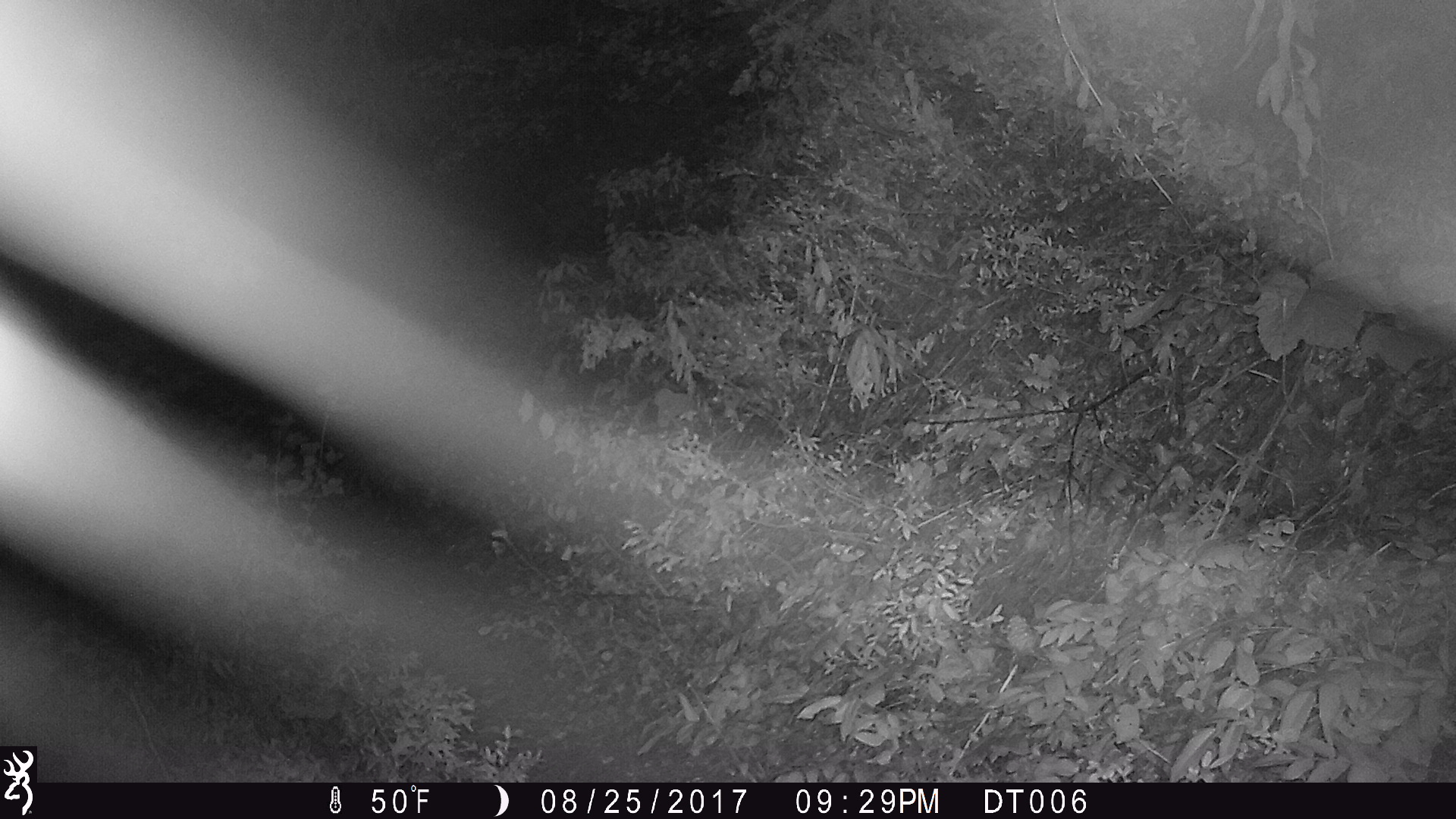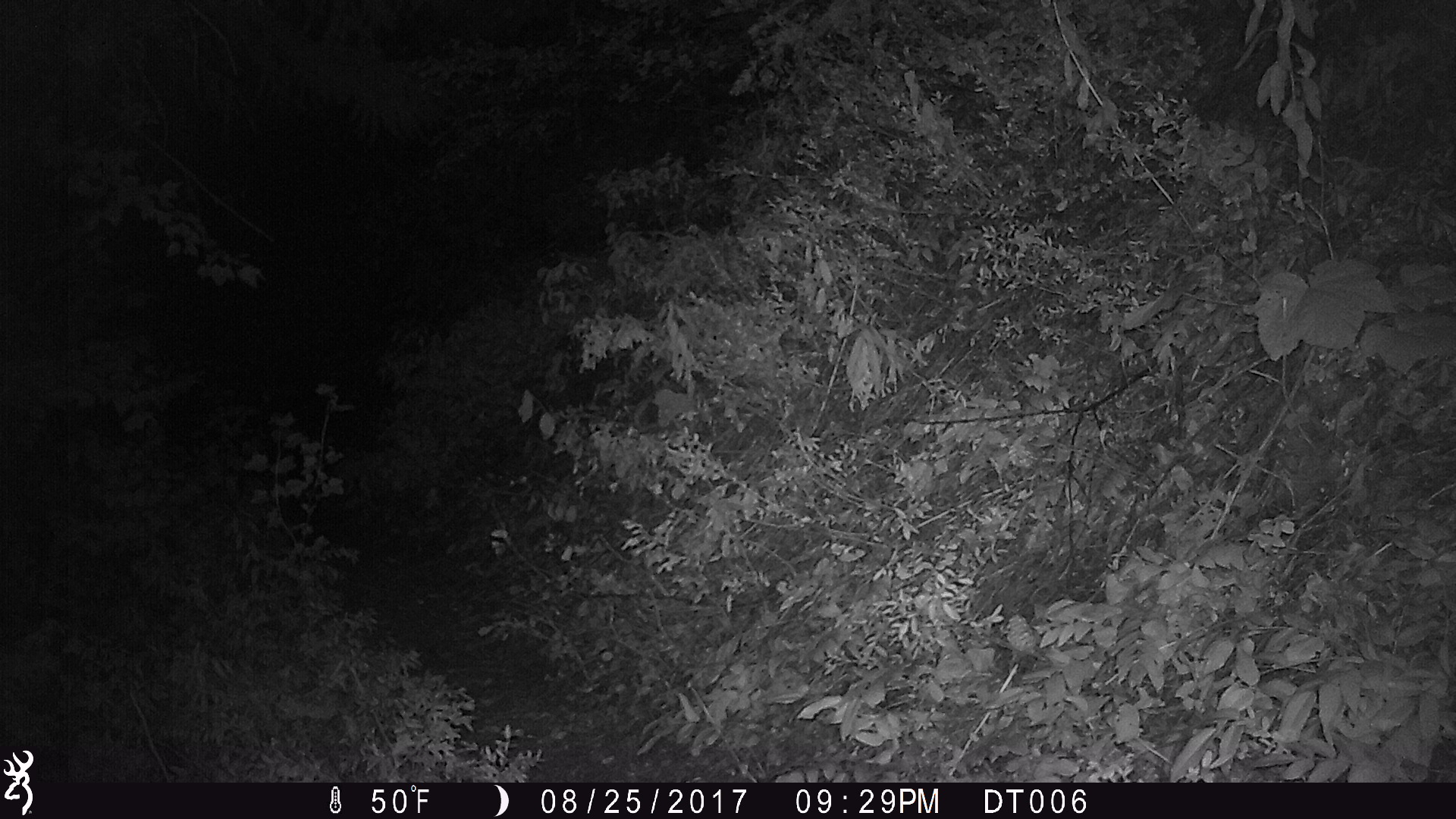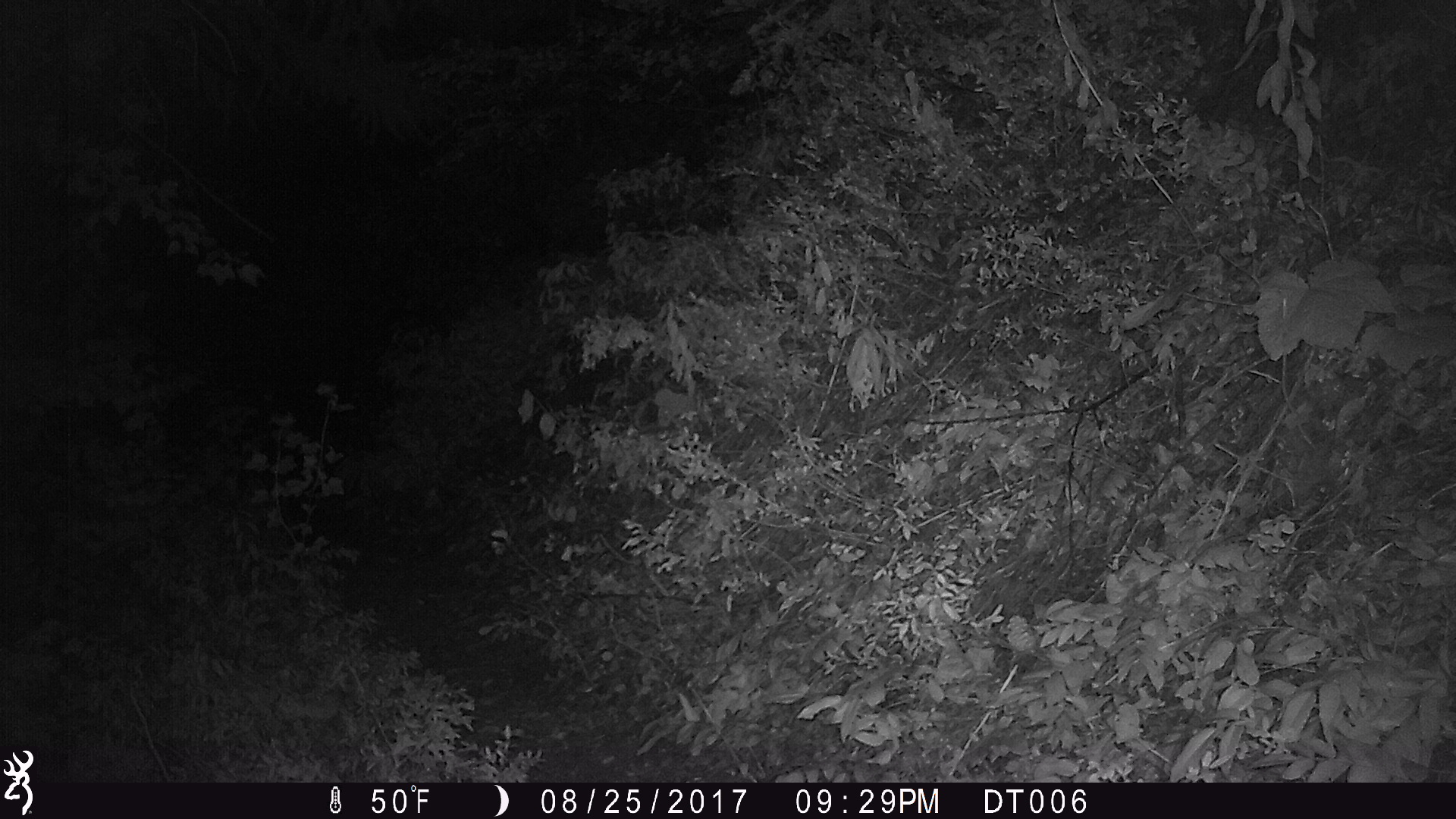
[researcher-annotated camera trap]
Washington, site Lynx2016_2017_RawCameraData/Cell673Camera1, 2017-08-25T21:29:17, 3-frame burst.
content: unidentified animal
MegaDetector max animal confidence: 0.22